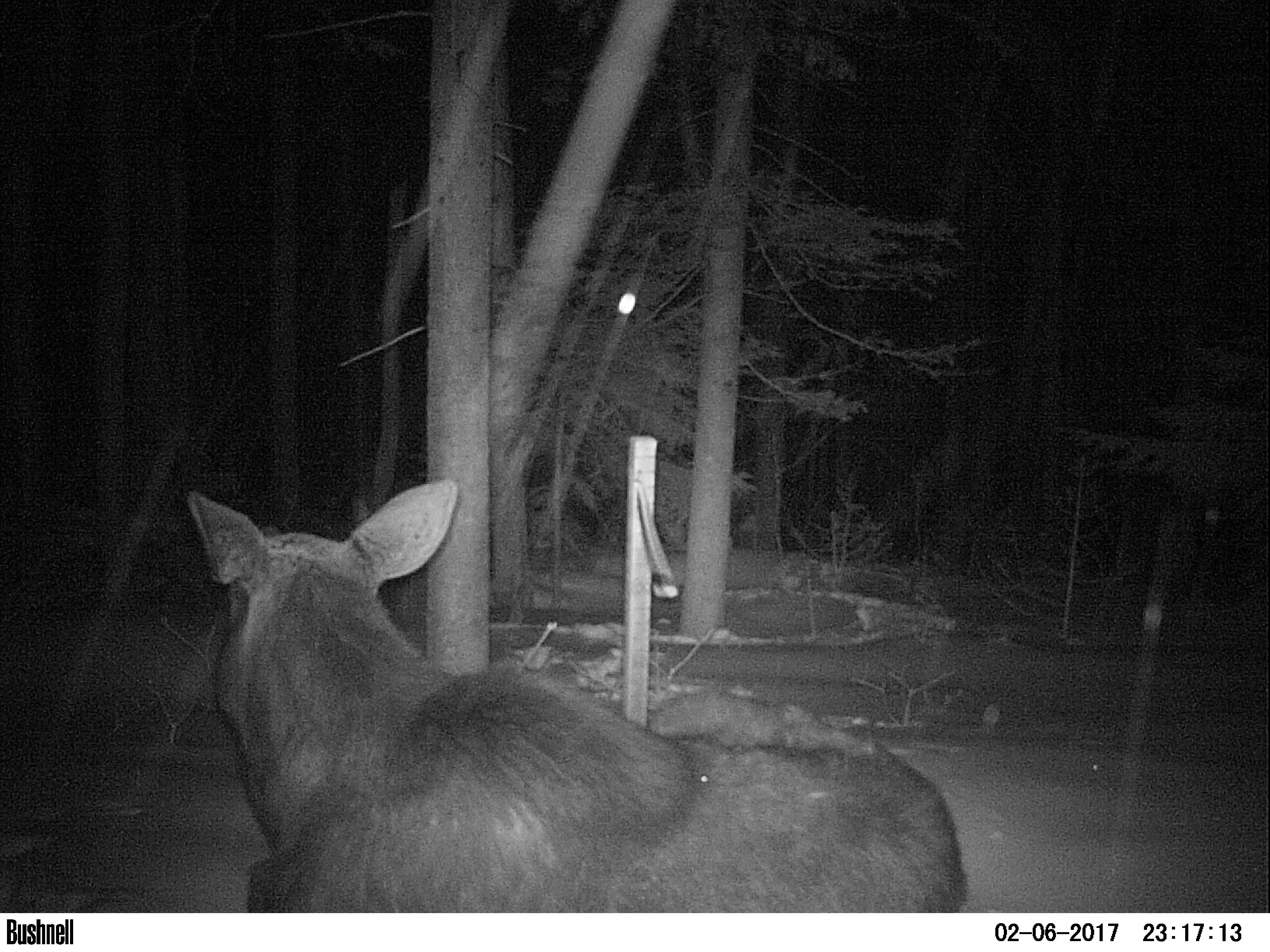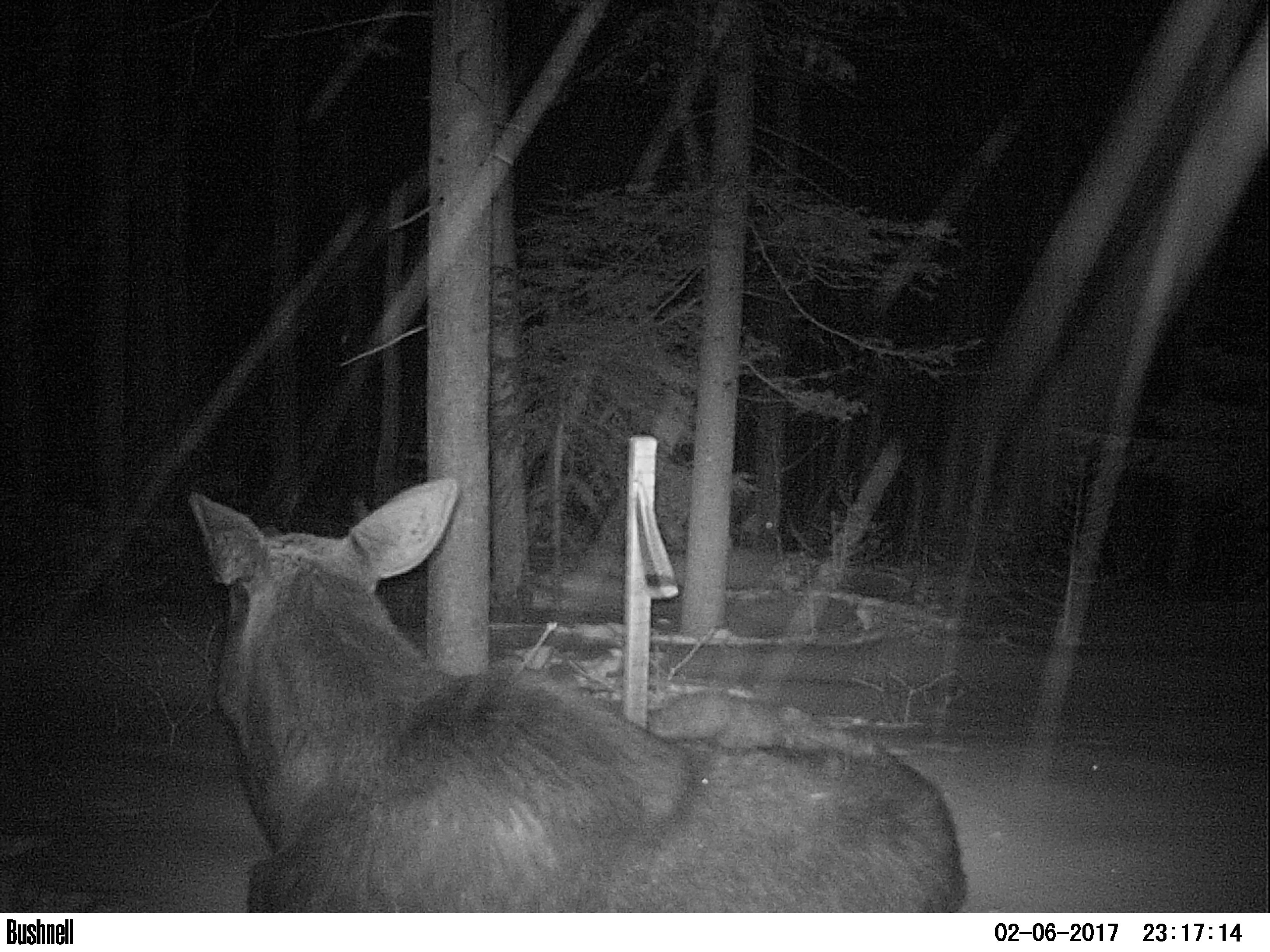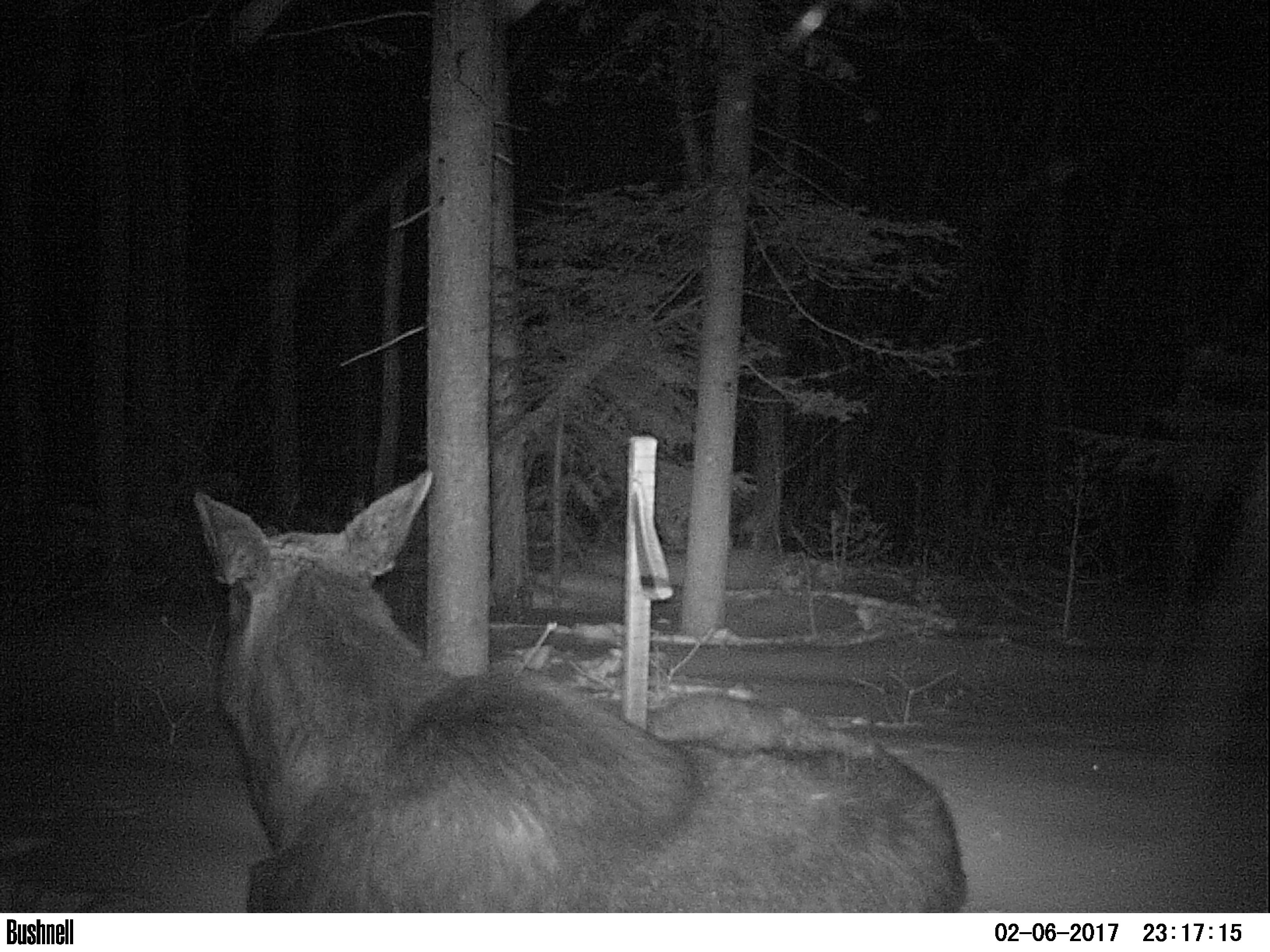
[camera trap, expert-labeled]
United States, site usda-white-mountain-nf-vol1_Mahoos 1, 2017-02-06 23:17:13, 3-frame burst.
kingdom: Animalia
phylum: Chordata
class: Mammalia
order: Artiodactyla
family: Cervidae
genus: Alces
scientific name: Alces alces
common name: moose